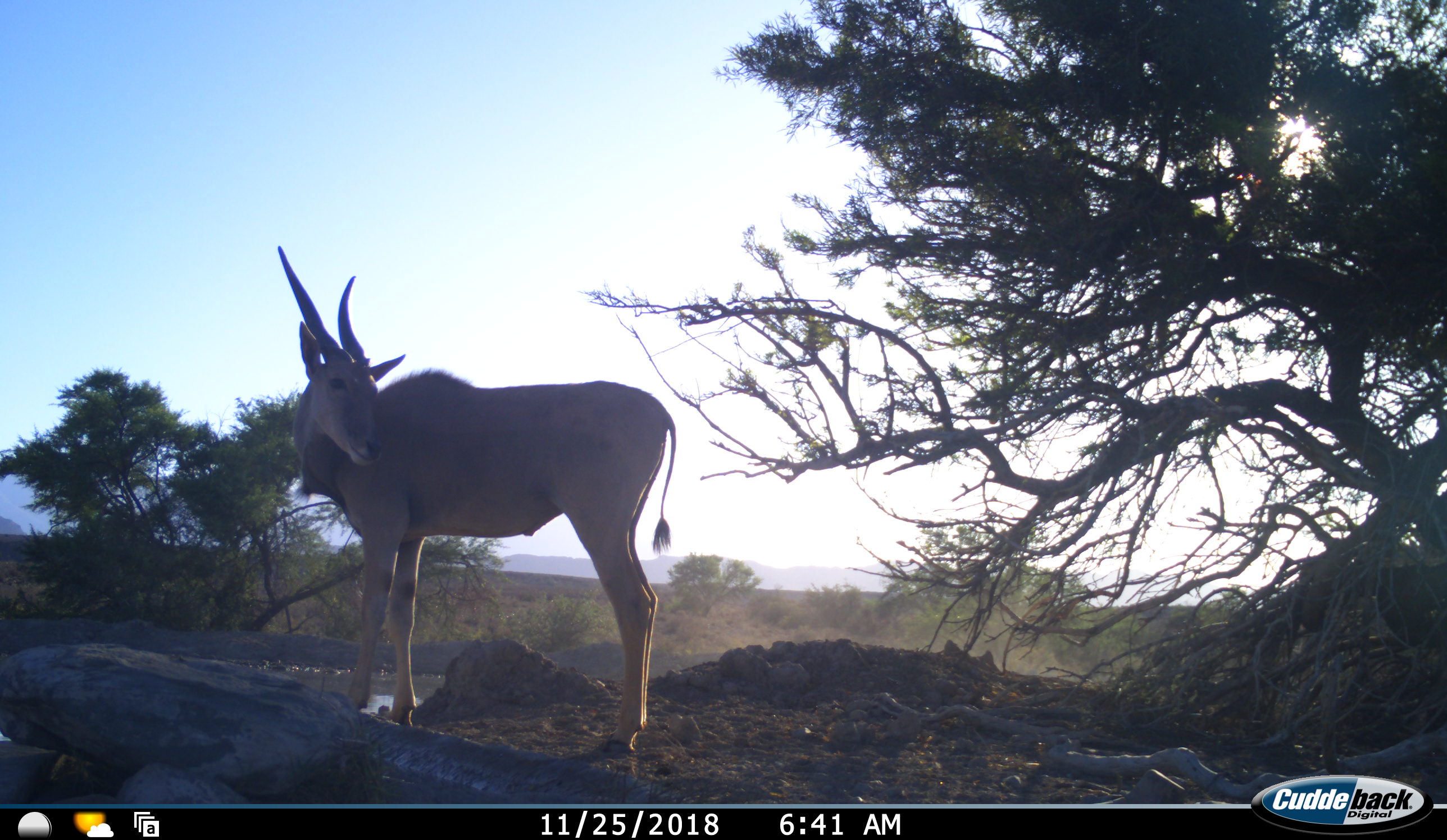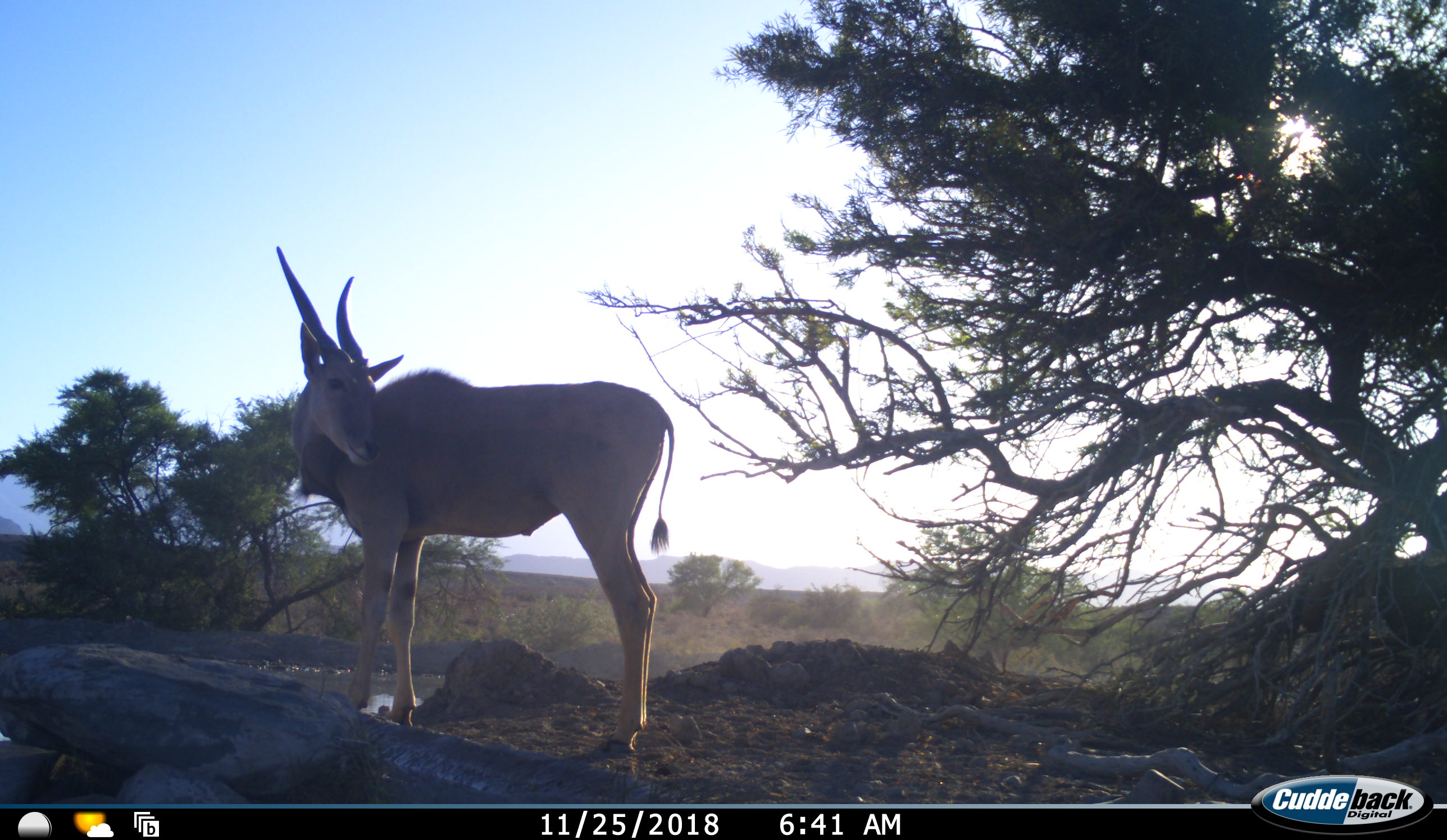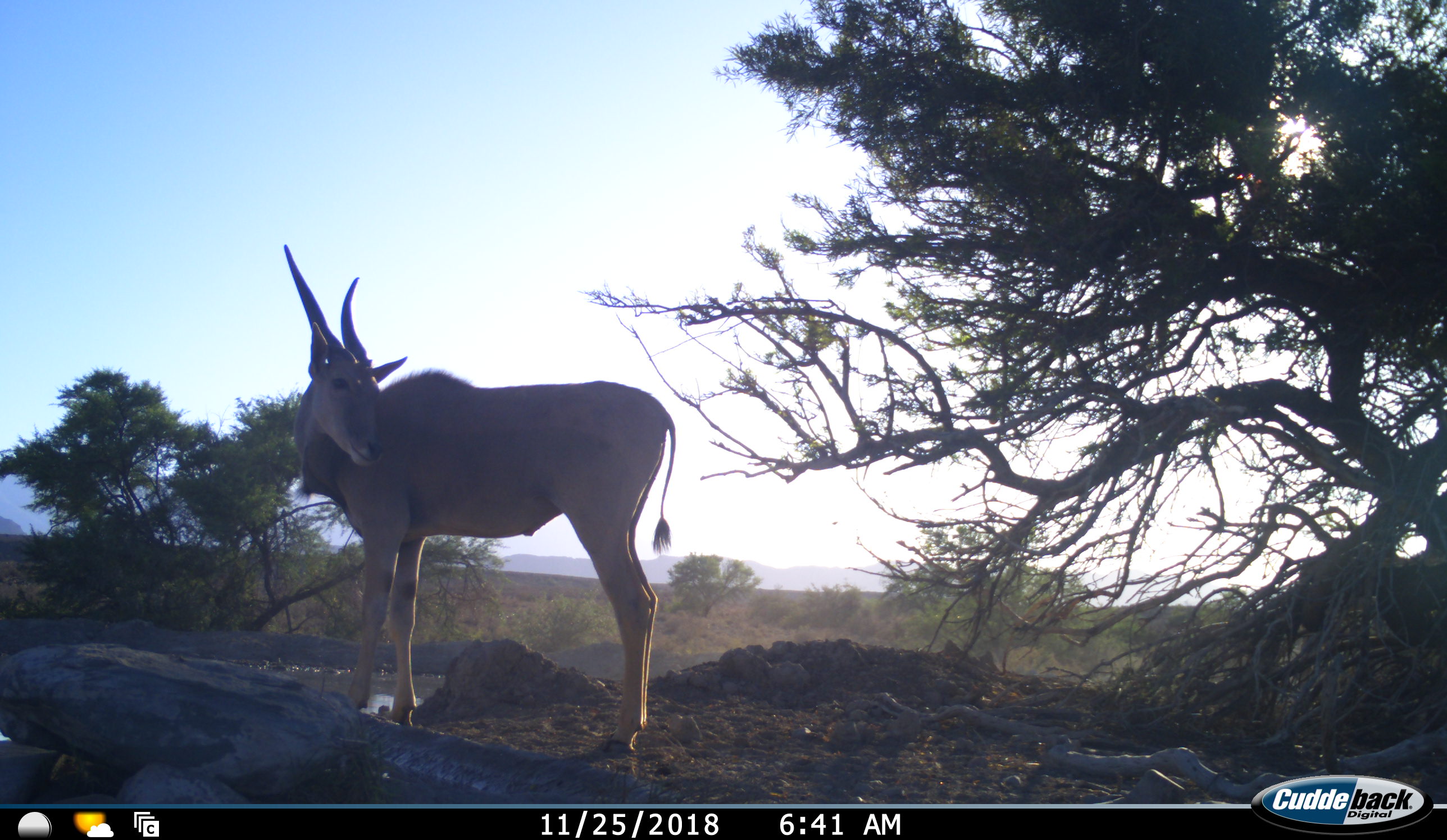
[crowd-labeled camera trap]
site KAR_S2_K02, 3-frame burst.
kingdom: Animalia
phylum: Chordata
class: Mammalia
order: Artiodactyla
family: Bovidae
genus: Tragelaphus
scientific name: Tragelaphus oryx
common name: eland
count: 1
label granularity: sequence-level